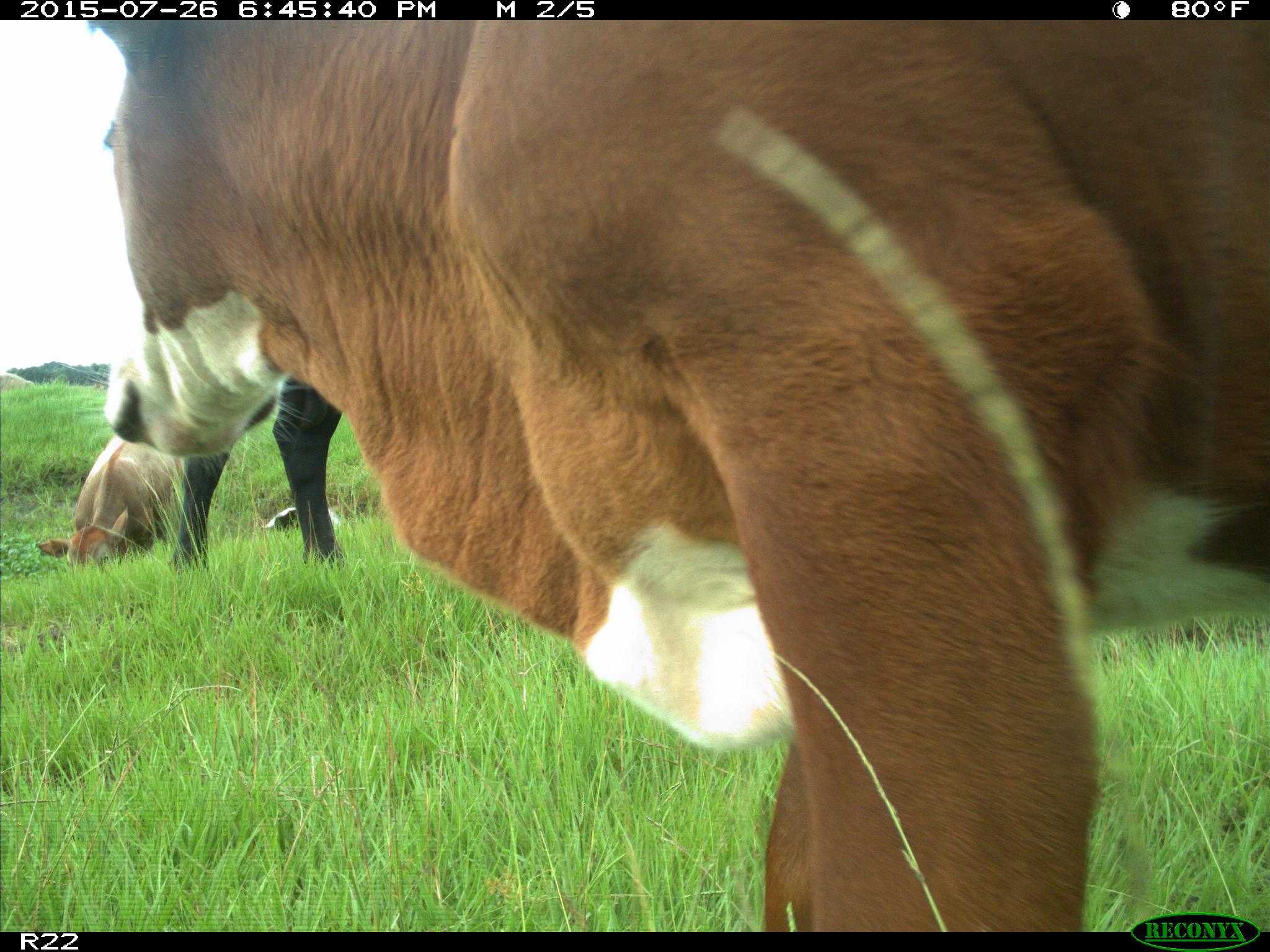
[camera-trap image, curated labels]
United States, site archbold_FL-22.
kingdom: Animalia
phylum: Chordata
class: Mammalia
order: Artiodactyla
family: Bovidae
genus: Bos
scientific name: Bos taurus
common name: domestic cow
Bos taurus (domestic cow).